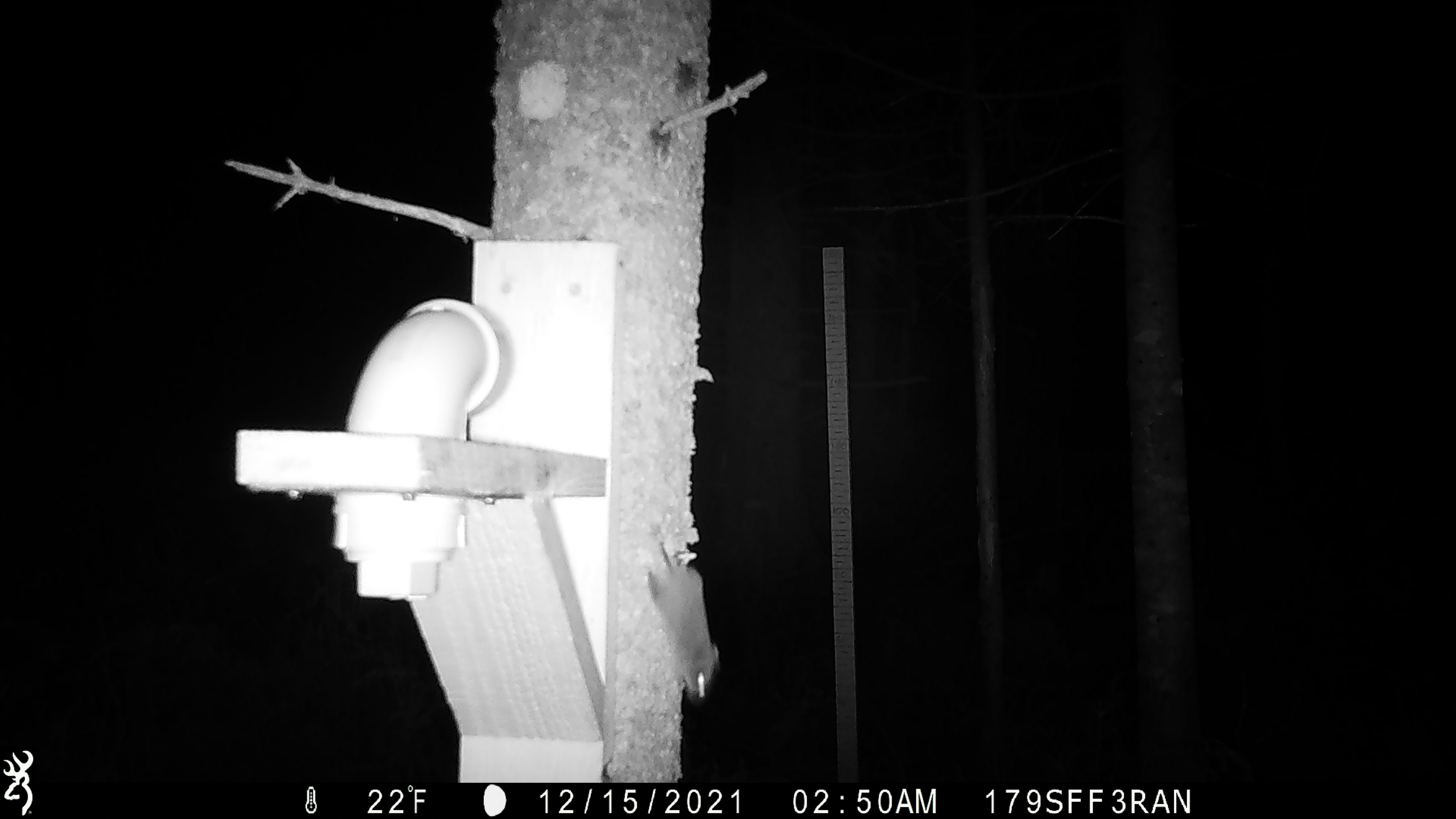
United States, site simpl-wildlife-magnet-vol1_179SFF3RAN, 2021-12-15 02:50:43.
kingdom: Animalia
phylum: Chordata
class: Mammalia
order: Rodentia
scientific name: Rodentia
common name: mouse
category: mouse sp.